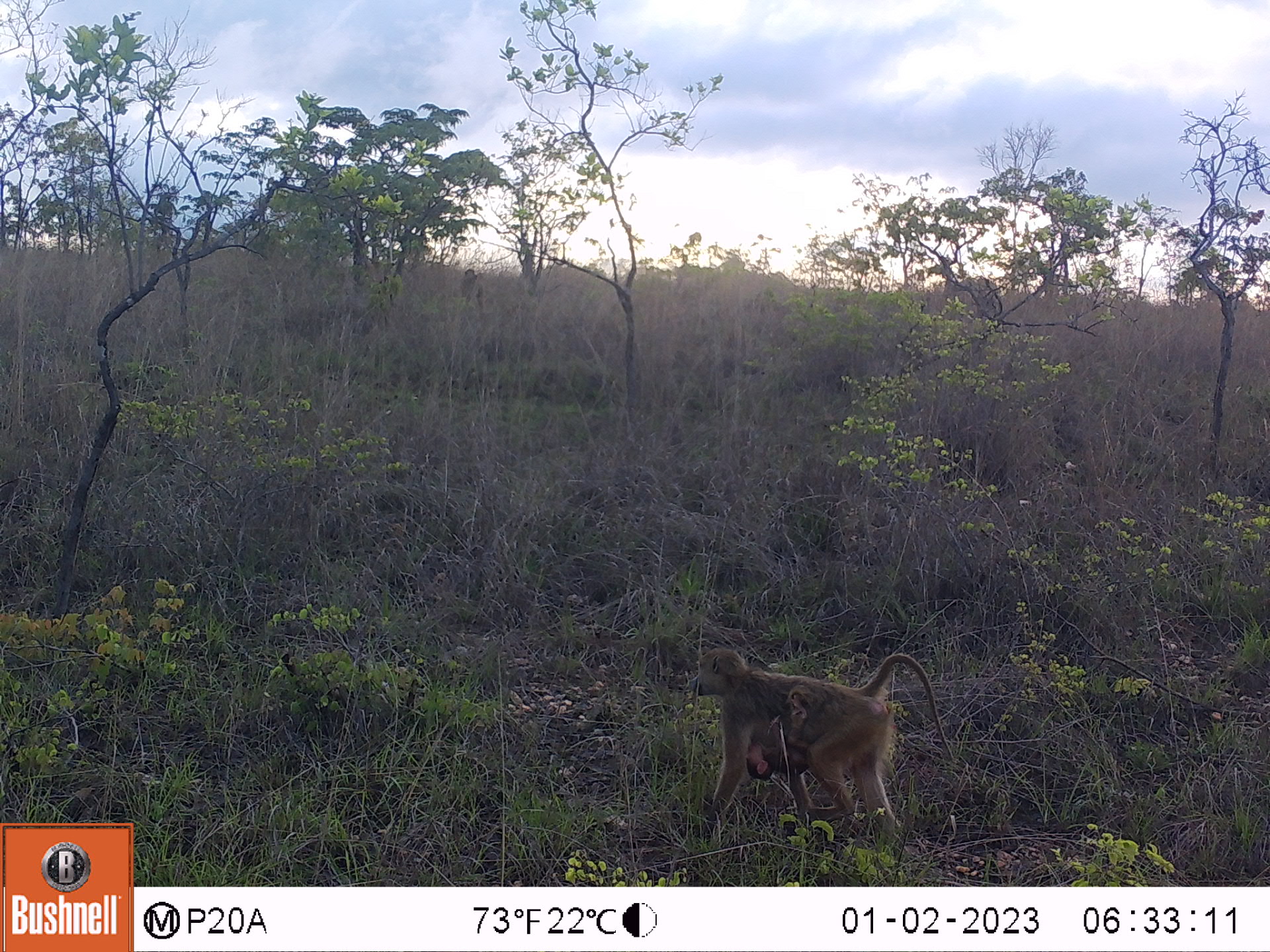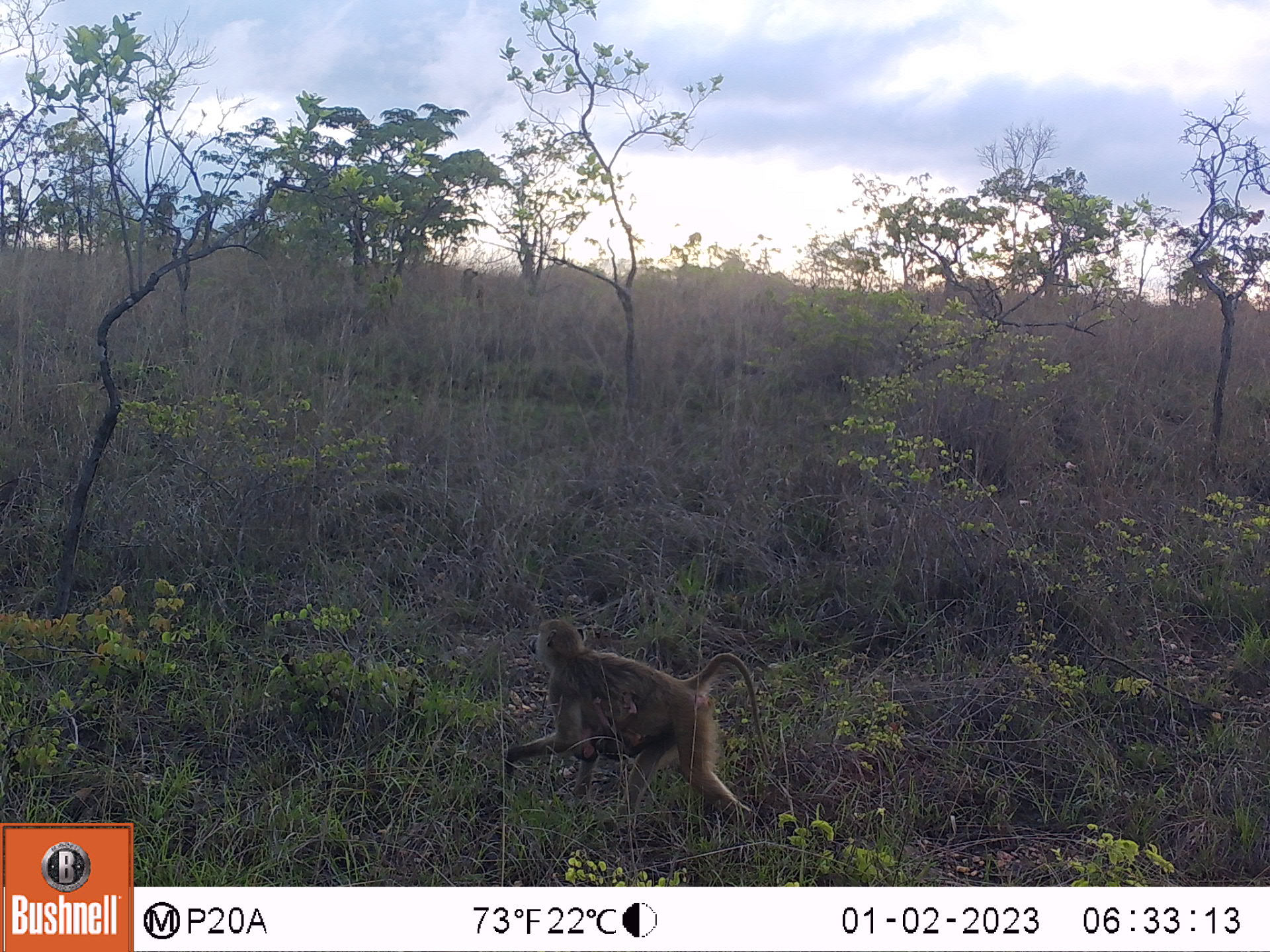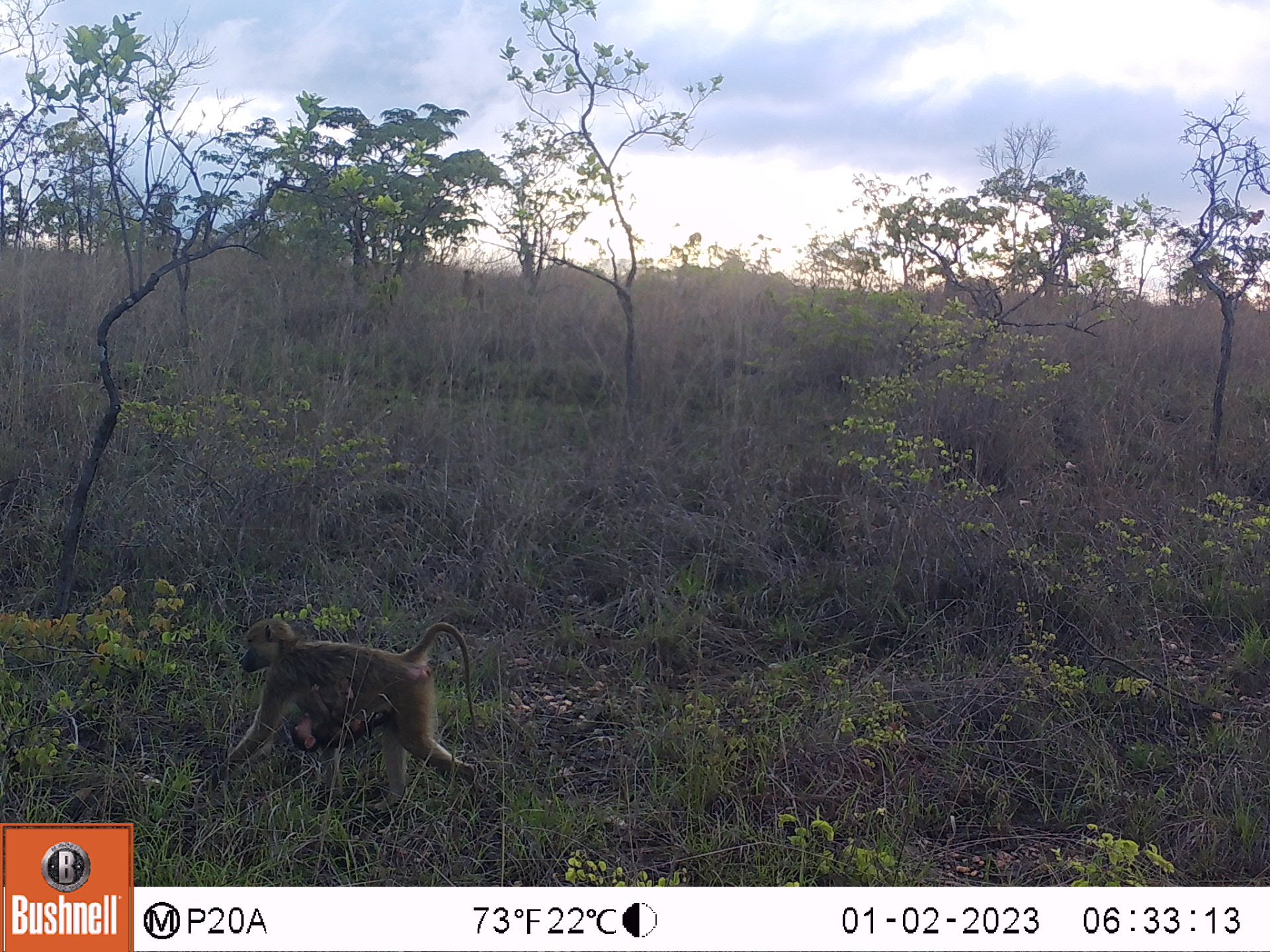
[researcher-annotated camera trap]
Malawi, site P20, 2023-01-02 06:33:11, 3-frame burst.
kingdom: Animalia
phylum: Chordata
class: Mammalia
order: Primates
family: Cercopithecidae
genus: Papio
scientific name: Papio cynocephalus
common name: yellow baboon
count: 2